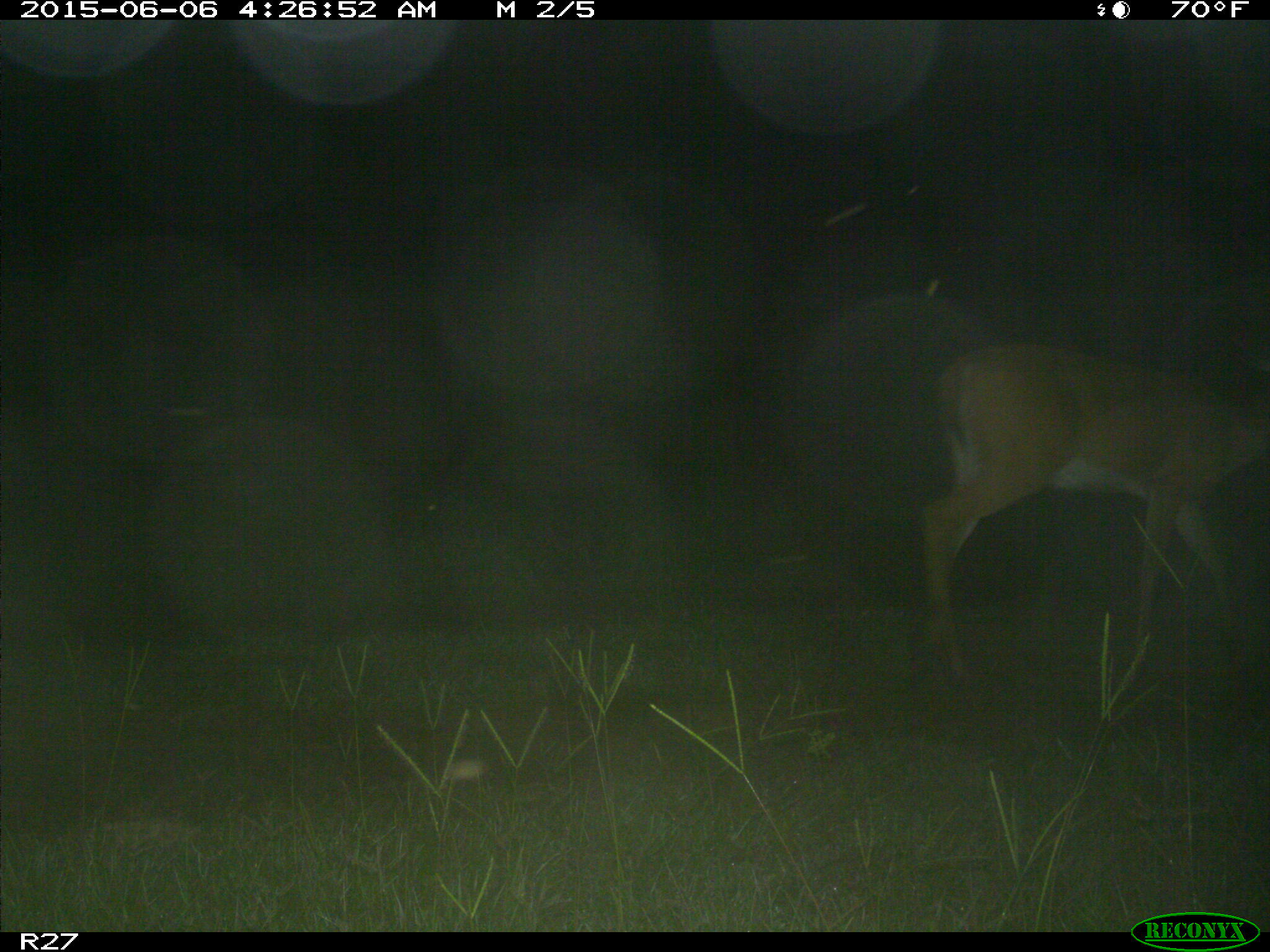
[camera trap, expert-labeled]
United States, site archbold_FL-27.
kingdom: Animalia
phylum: Chordata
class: Mammalia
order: Artiodactyla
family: Cervidae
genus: Odocoileus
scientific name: Odocoileus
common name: deer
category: unidentified deer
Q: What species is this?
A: Unidentified deer (deer) (Odocoileus).